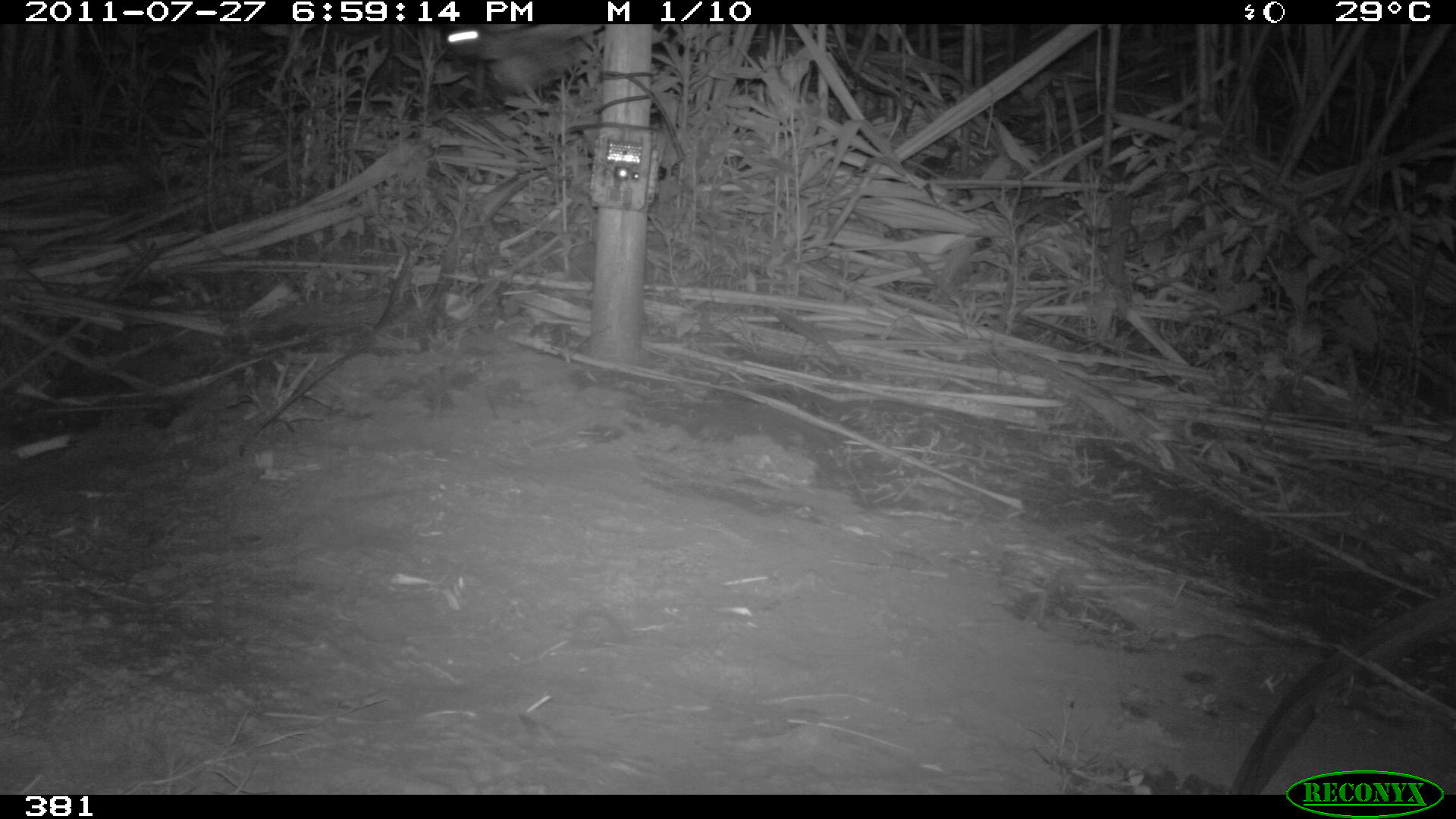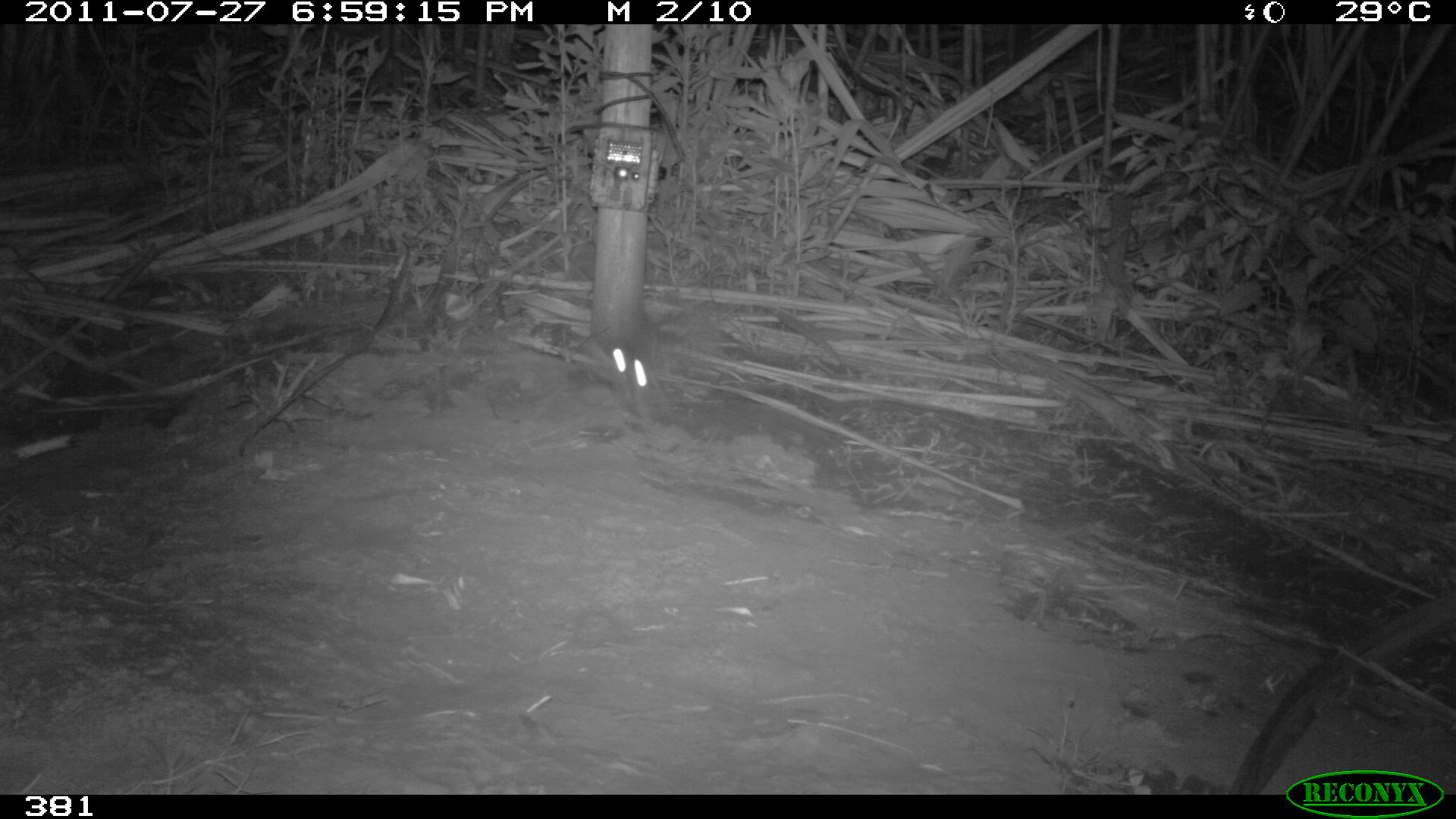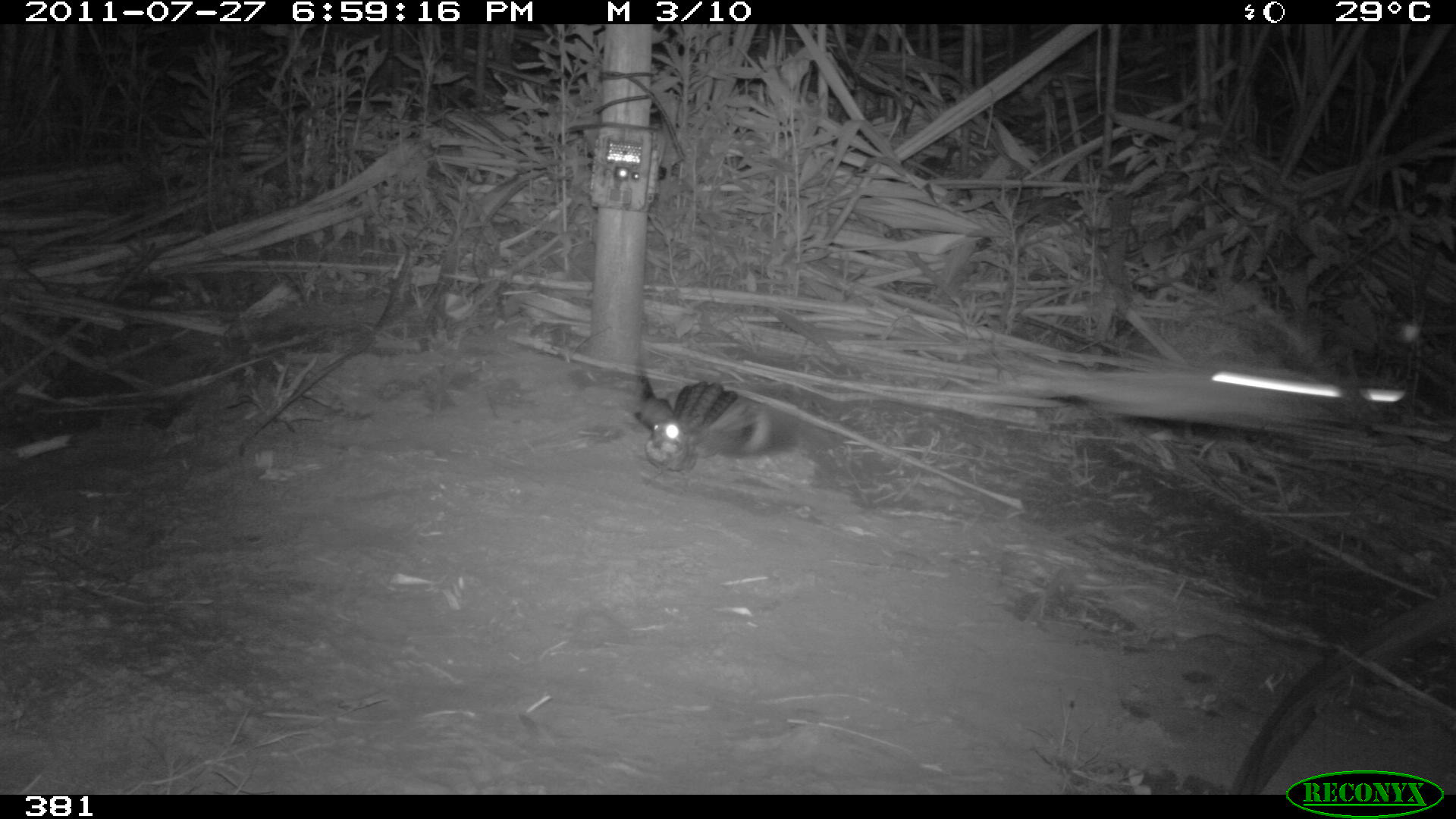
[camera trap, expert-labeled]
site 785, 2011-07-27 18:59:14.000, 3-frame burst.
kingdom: Animalia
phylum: Chordata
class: Aves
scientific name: Aves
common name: bird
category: unknown bird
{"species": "unknown bird (bird) (Aves)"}